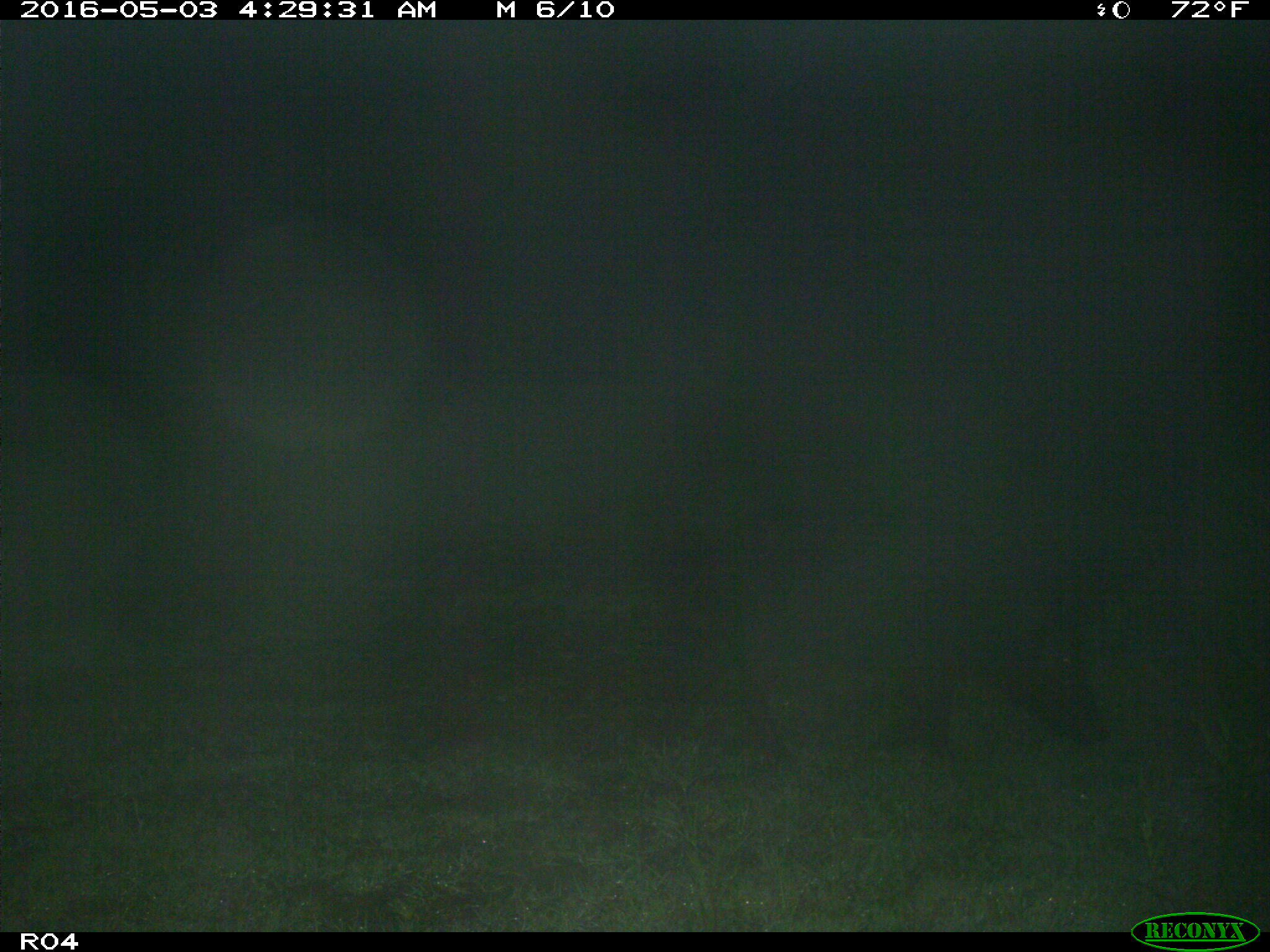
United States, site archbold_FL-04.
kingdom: Animalia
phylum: Chordata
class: Mammalia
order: Artiodactyla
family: Suidae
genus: Sus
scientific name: Sus scrofa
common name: wild boar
Sus scrofa (wild boar).